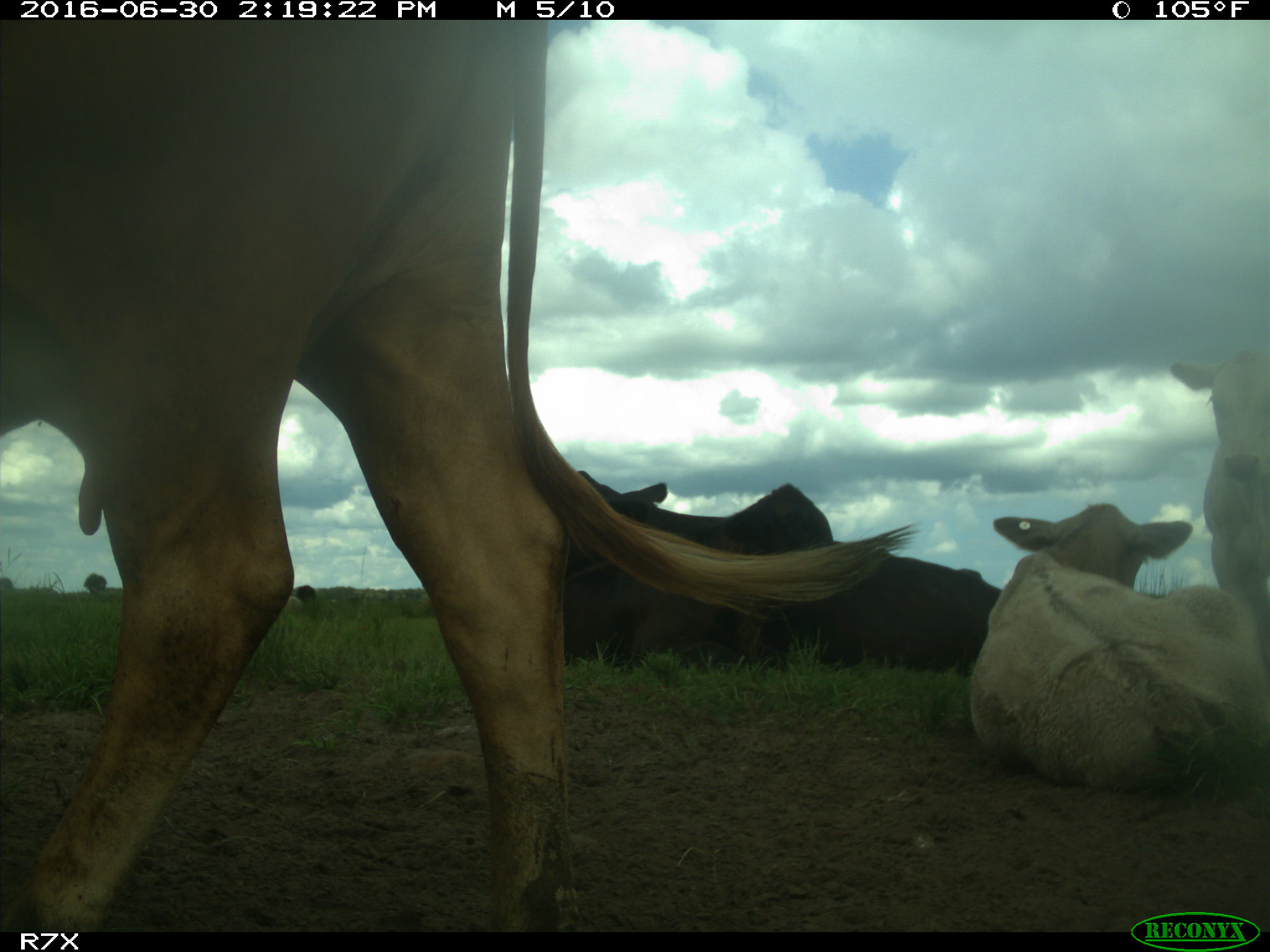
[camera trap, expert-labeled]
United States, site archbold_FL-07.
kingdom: Animalia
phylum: Chordata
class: Mammalia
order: Artiodactyla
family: Bovidae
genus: Bos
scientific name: Bos taurus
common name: domestic cow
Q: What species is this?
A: Bos taurus (domestic cow).